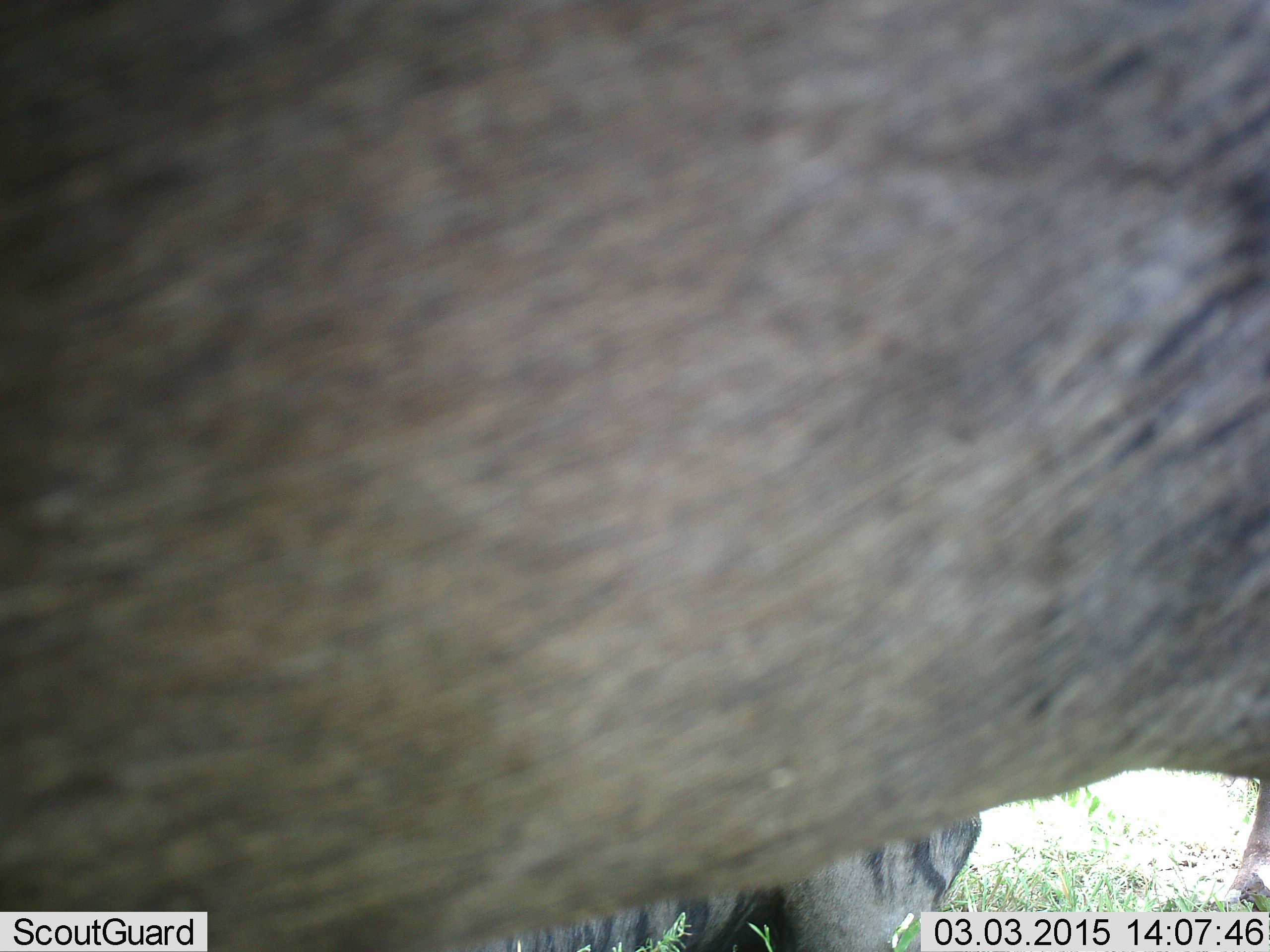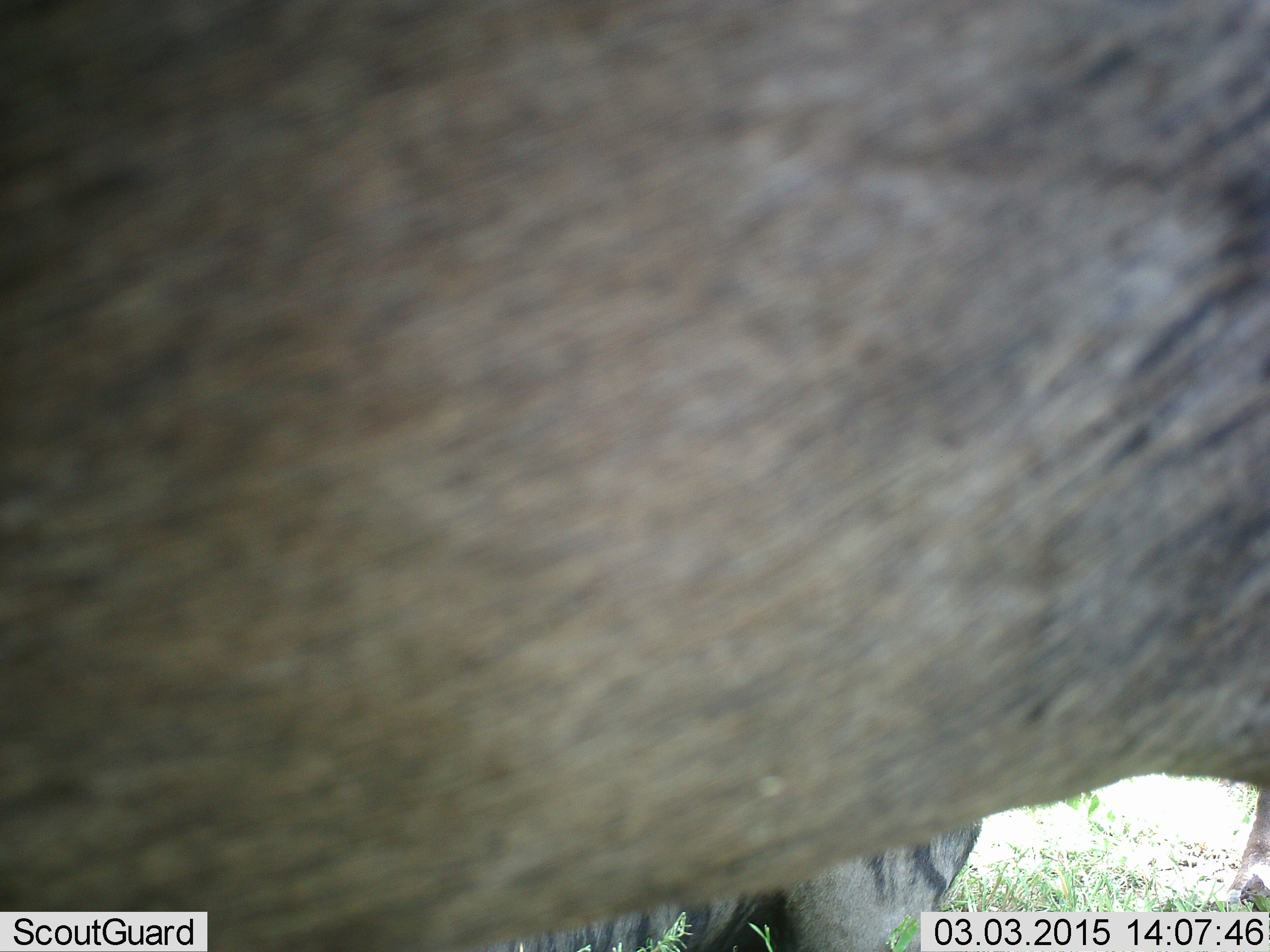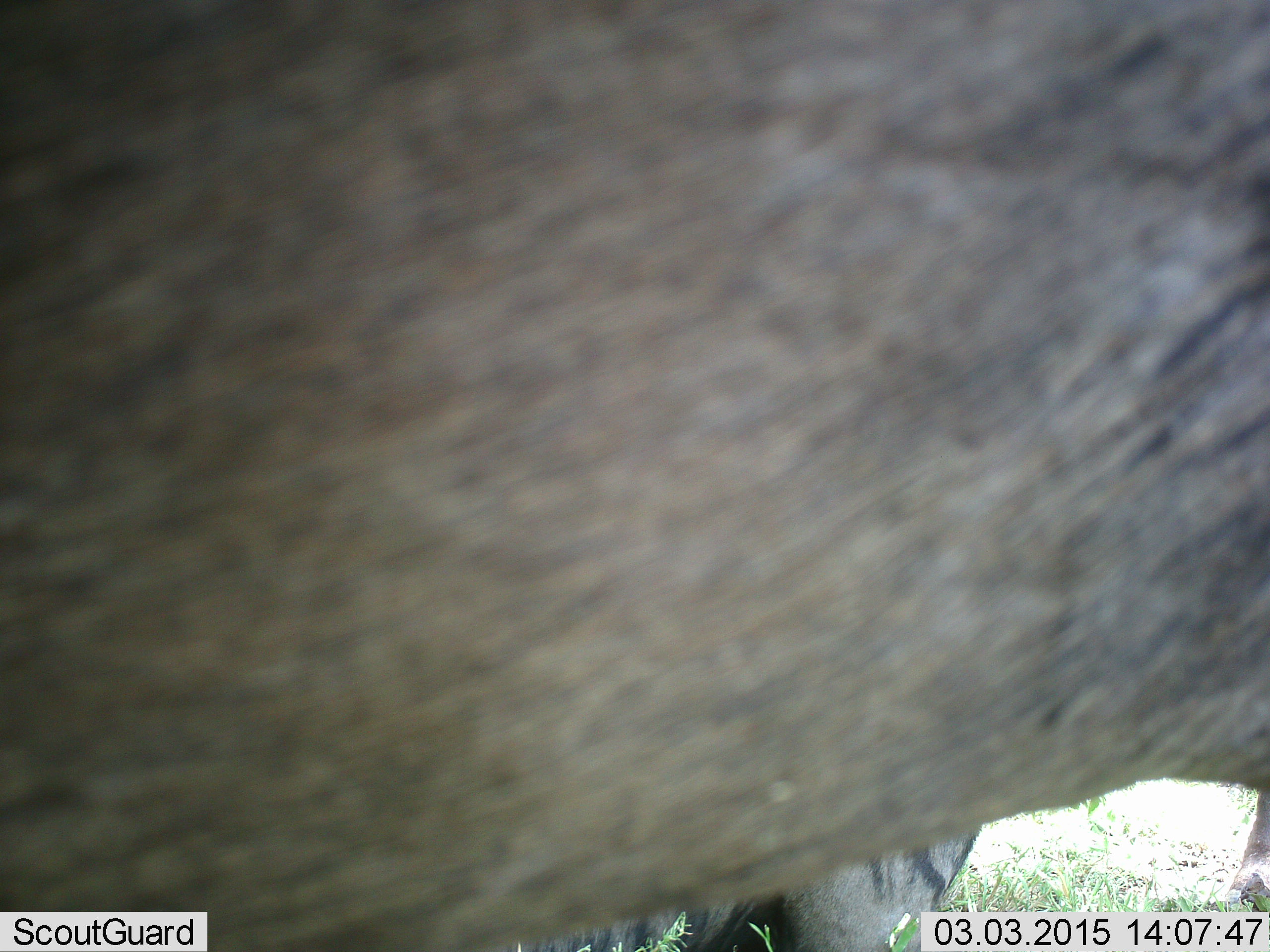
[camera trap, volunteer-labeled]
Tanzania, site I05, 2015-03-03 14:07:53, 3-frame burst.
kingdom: Animalia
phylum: Chordata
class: Mammalia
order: Artiodactyla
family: Bovidae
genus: Connochaetes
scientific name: Connochaetes taurinus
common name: blue wildebeest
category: wildebeest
Wildebeest (blue wildebeest) (Connochaetes taurinus), count 2. Behavior (volunteer vote fractions): standing 100%, resting 50%, moving 0%, interacting 0%. Young present (vote fraction): 0%. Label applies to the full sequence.